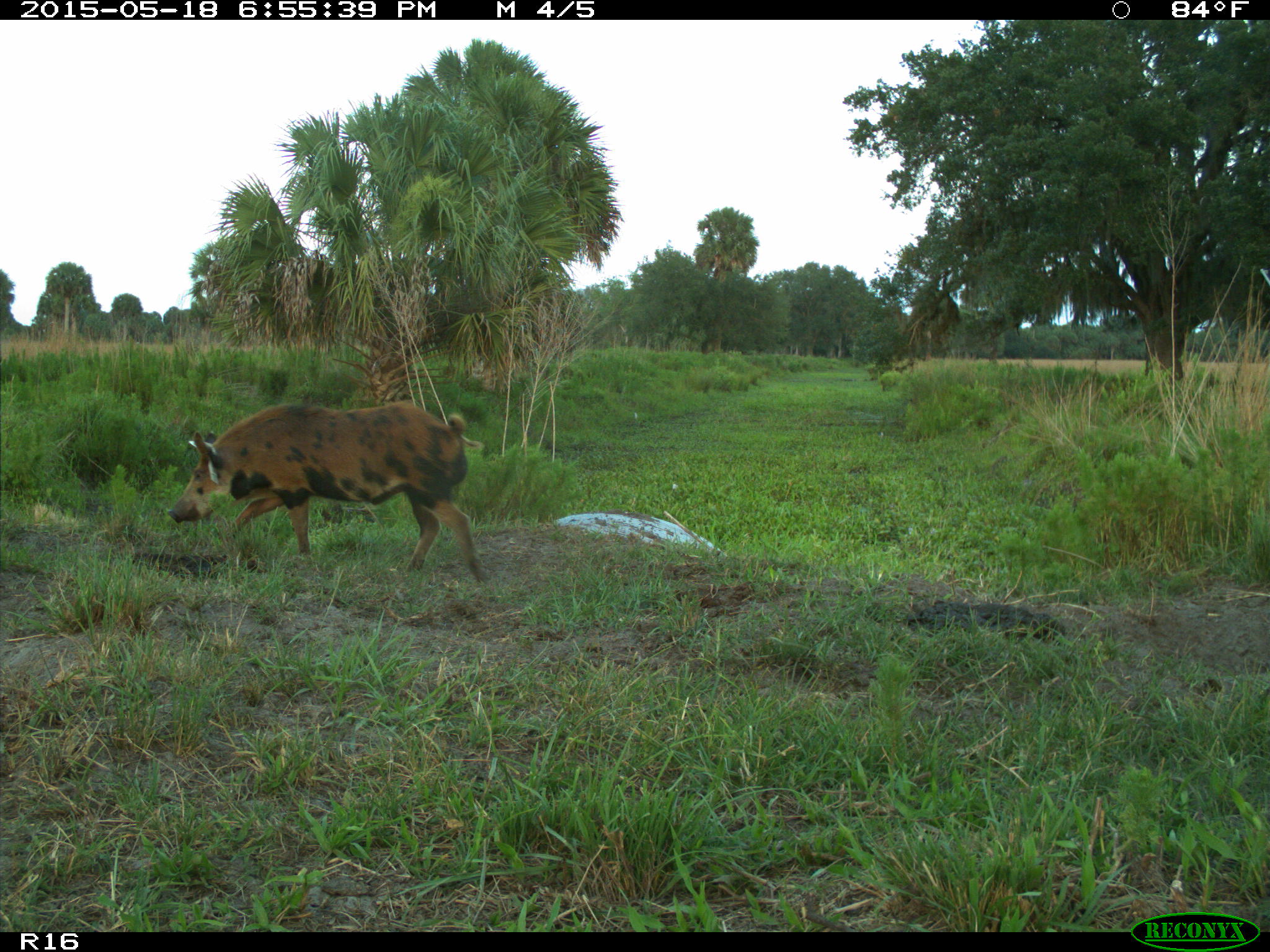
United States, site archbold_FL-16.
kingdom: Animalia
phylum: Chordata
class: Mammalia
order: Artiodactyla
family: Suidae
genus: Sus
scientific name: Sus scrofa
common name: wild boar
Sus scrofa (wild boar).